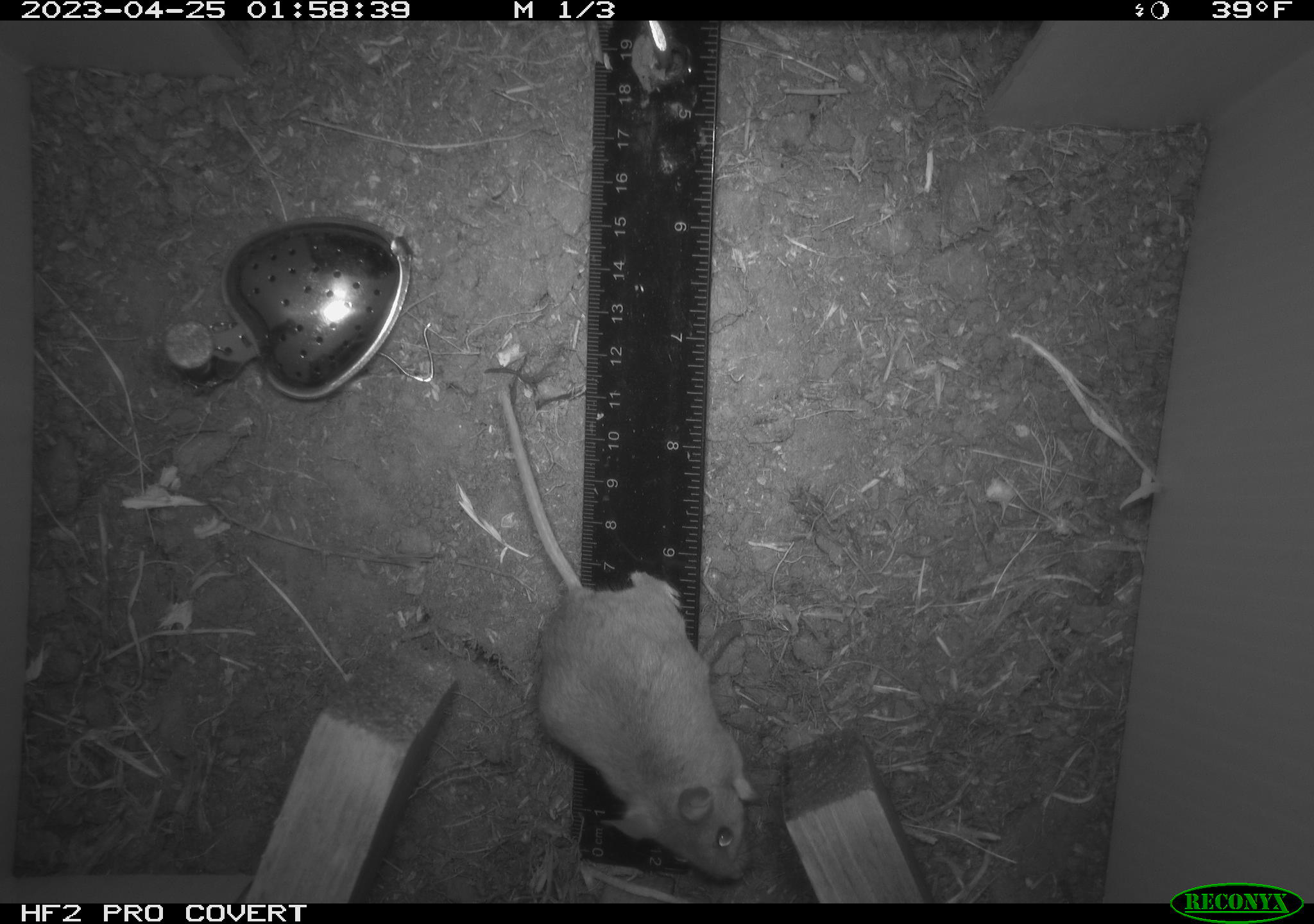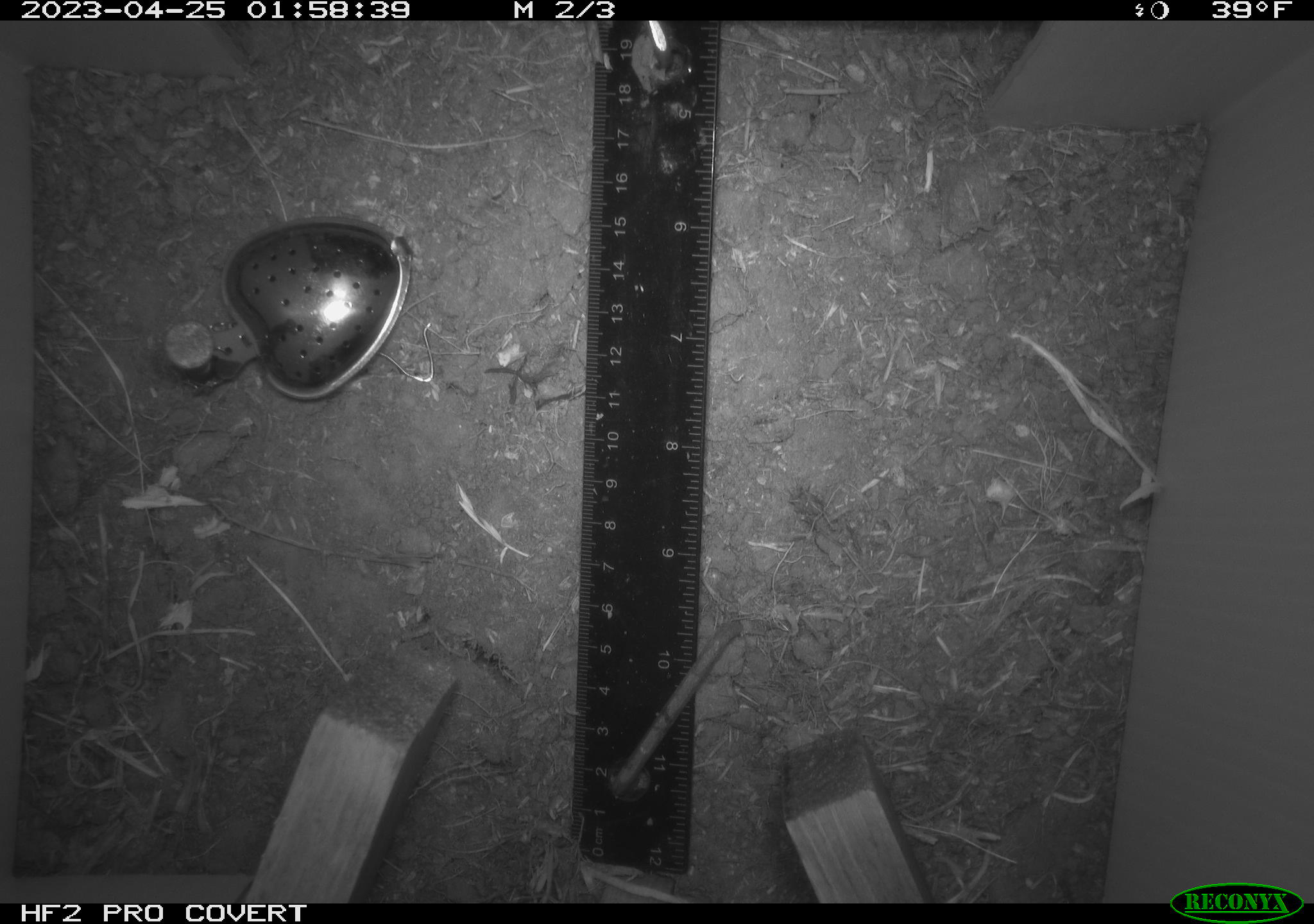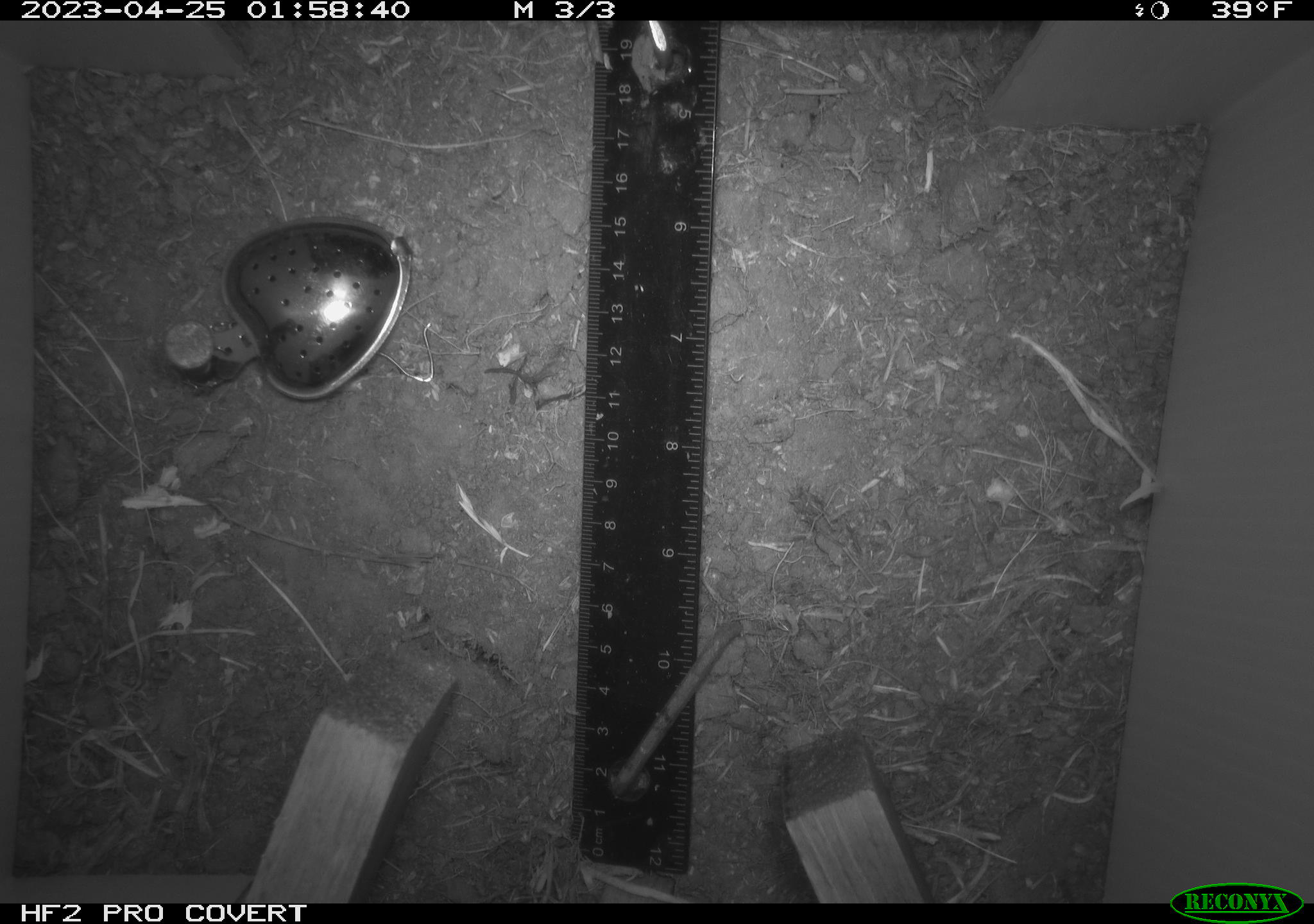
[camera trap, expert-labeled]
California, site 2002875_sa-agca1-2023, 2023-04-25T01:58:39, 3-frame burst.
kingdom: Animalia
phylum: Chordata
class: Mammalia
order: Rodentia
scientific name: Rodentia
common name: mouse species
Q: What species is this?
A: Mouse species (Rodentia).